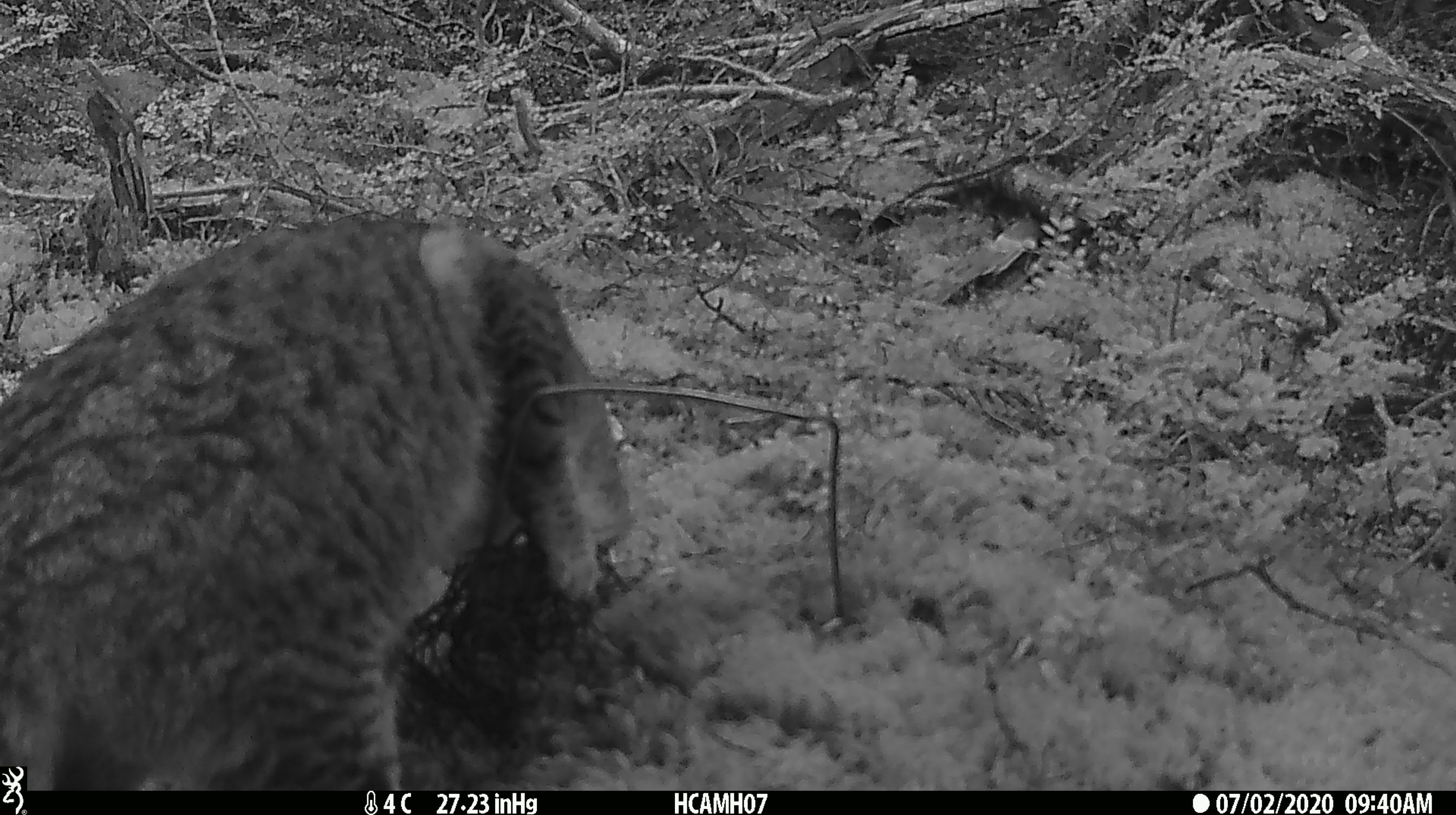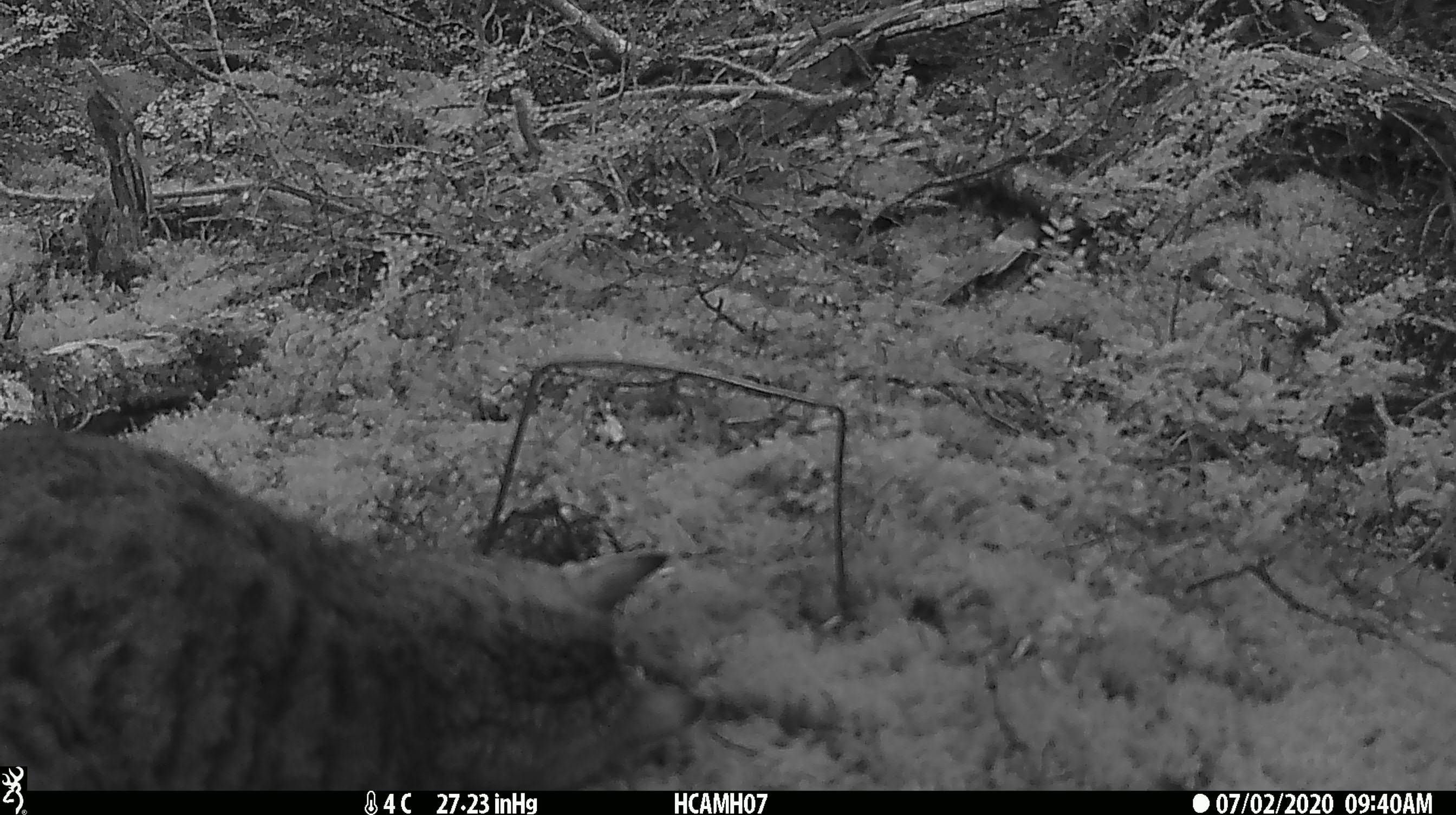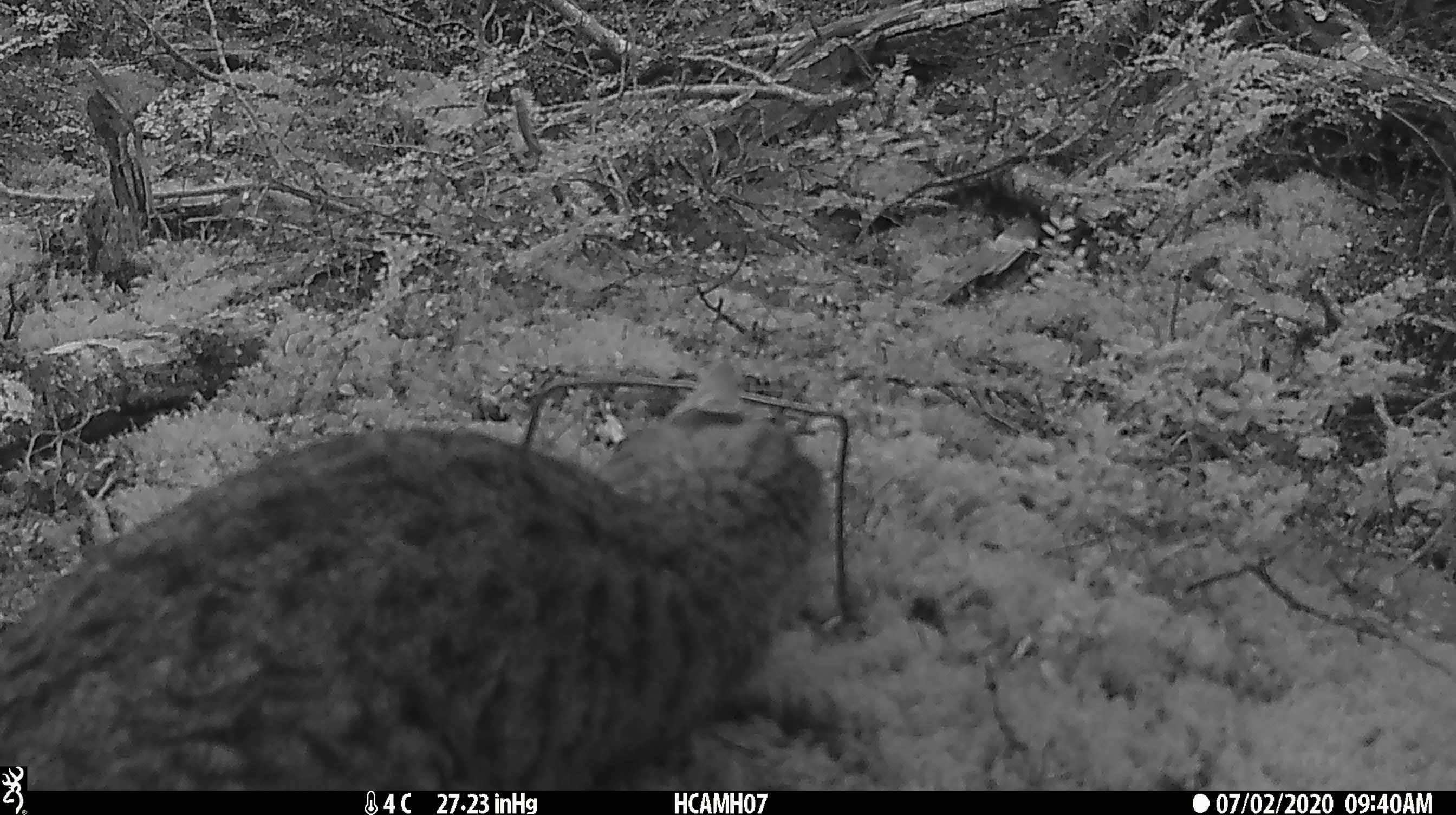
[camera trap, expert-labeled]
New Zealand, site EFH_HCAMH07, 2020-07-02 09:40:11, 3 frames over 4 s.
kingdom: Animalia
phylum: Chordata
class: Mammalia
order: Carnivora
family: Felidae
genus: Felis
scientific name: Felis catus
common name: domestic cat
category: cat